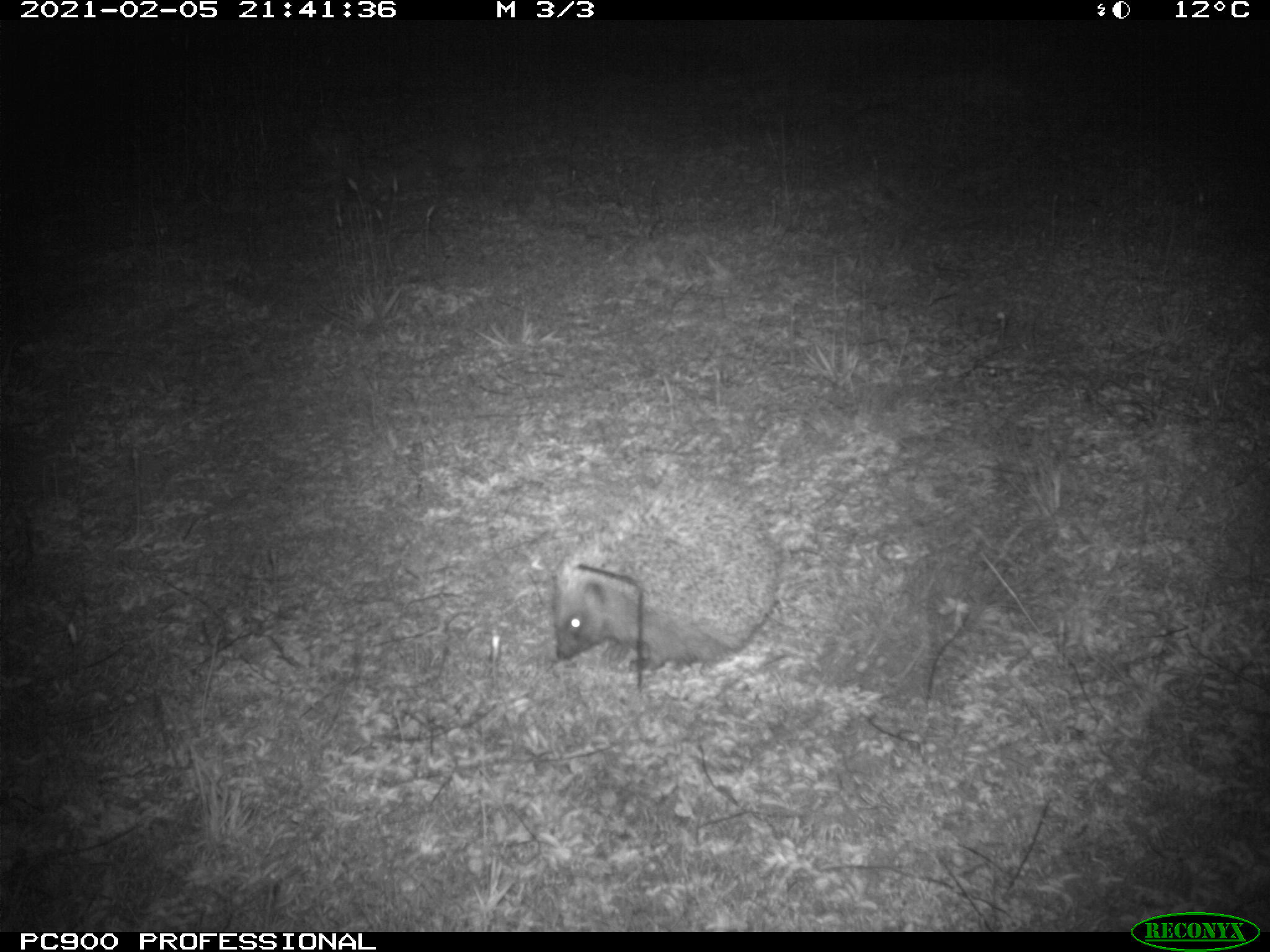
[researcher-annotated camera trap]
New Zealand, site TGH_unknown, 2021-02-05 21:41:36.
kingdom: Animalia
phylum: Chordata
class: Mammalia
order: Eulipotyphla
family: Erinaceidae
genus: Erinaceus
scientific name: Erinaceus europaeus europaeus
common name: european hedgehog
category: hedgehog